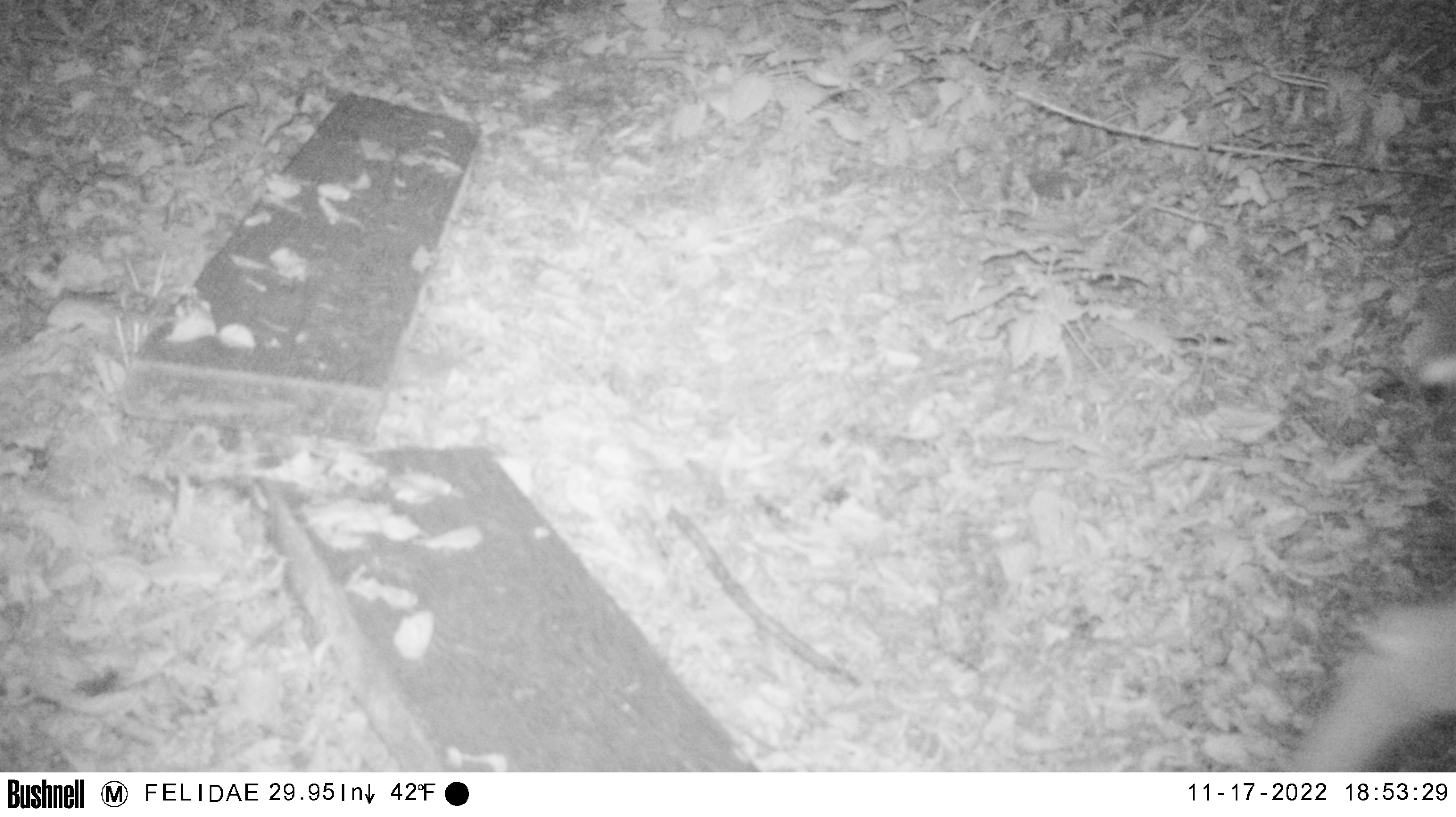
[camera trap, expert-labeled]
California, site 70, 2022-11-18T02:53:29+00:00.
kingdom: Animalia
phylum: Chordata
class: Mammalia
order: Artiodactyla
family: Cervidae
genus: Odocoileus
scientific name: Odocoileus hemionus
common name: mule deer